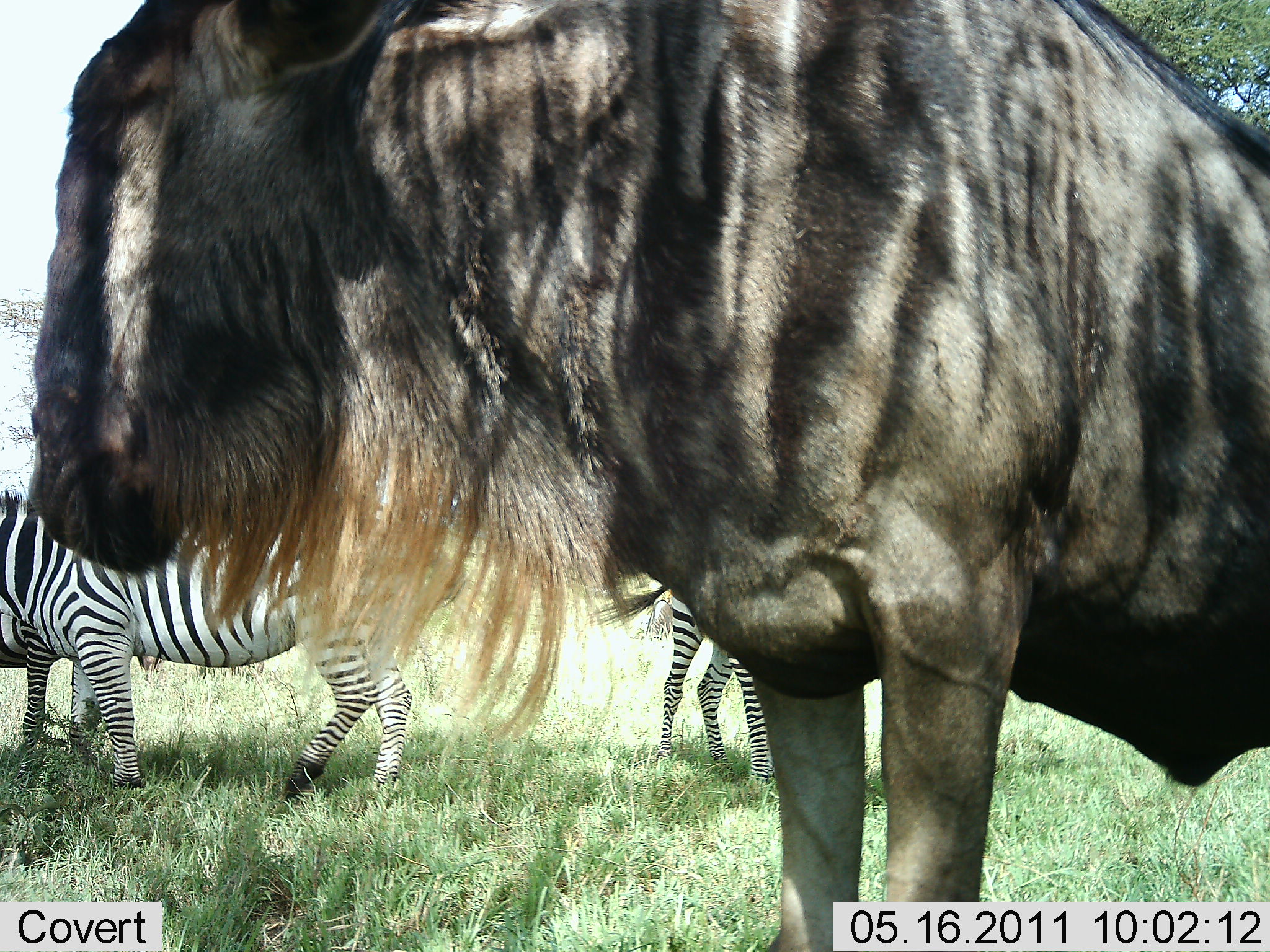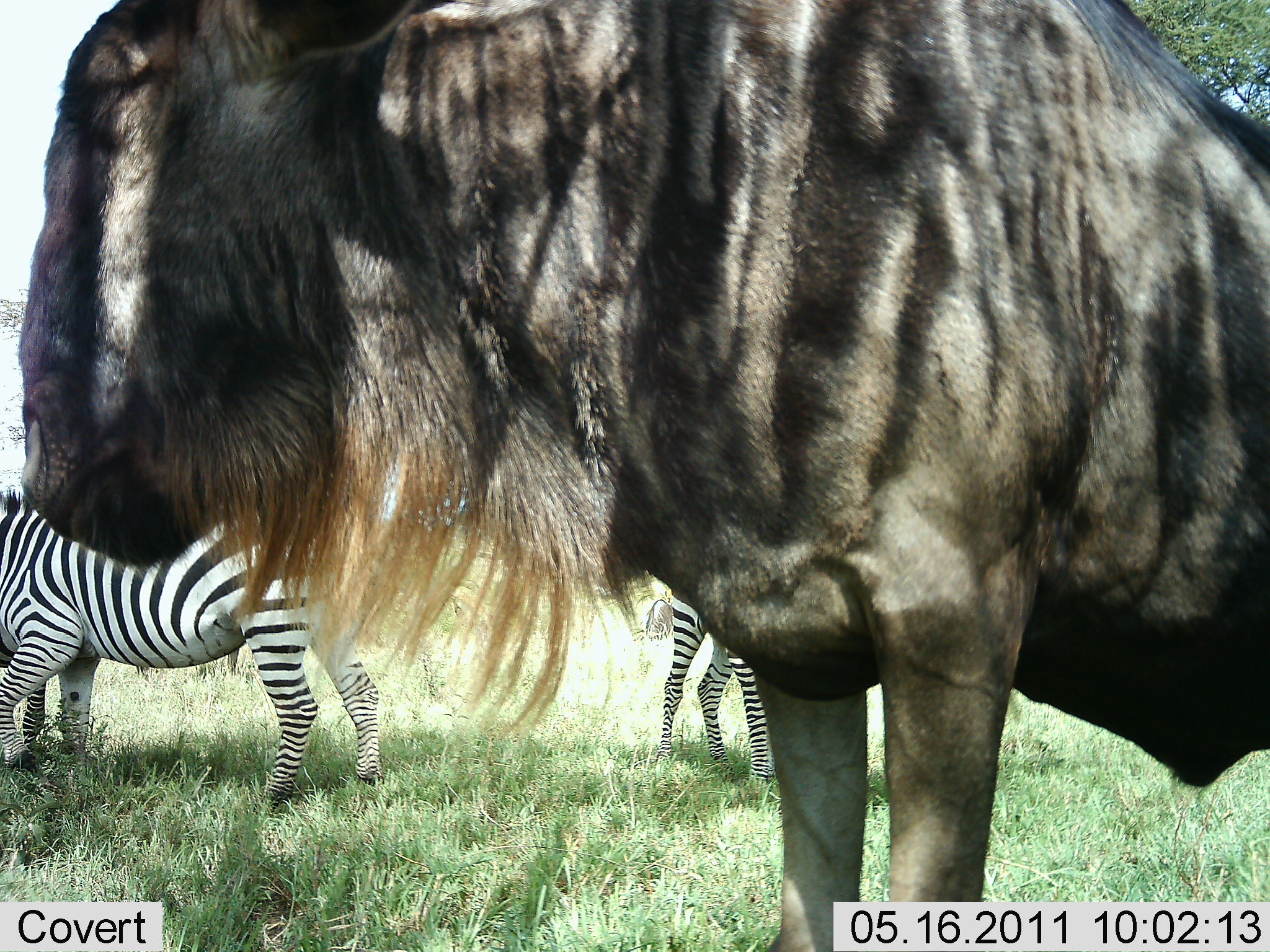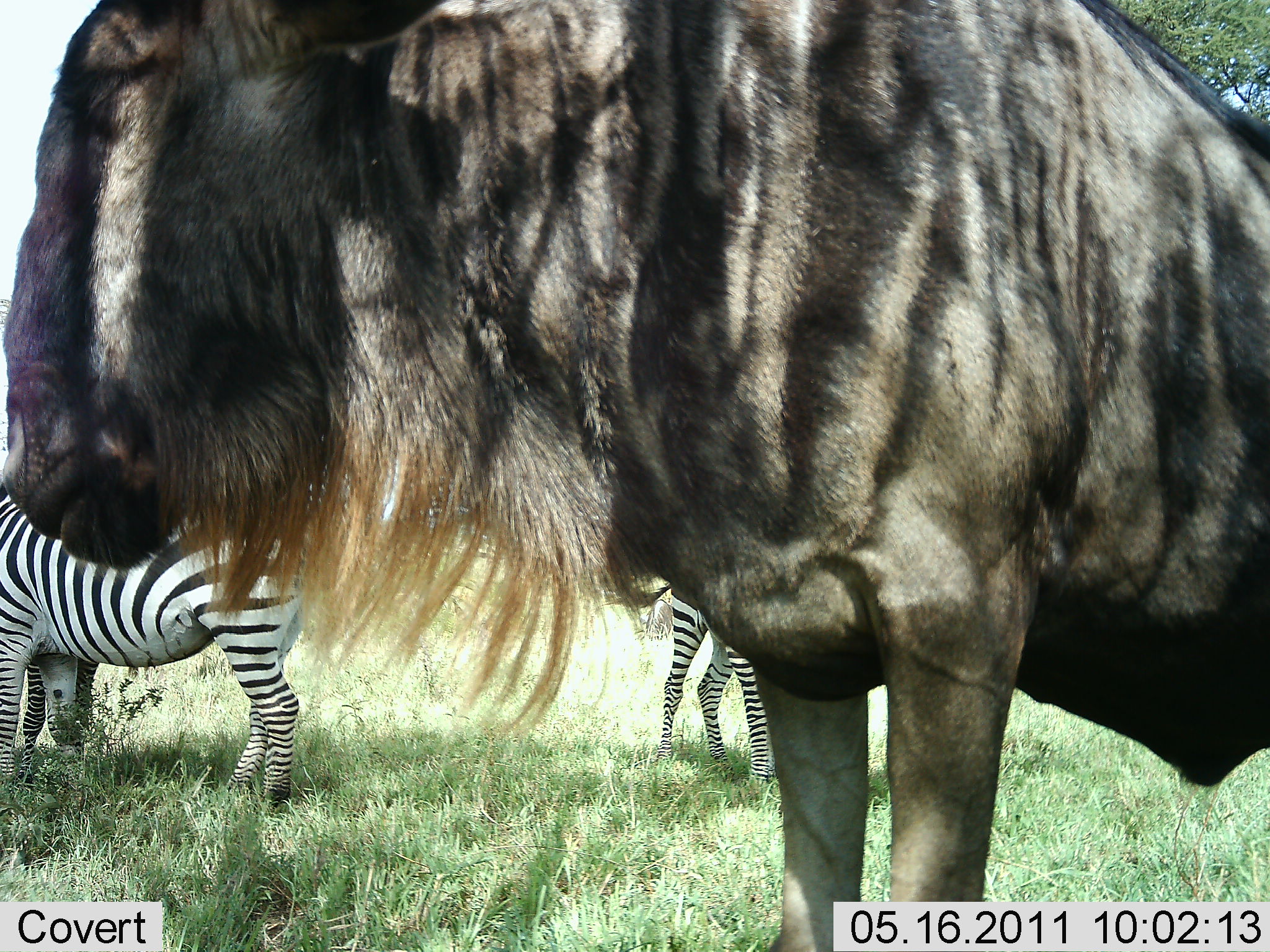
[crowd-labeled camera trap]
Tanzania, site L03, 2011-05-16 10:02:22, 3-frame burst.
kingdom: Animalia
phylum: Chordata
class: Mammalia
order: Artiodactyla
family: Bovidae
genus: Connochaetes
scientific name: Connochaetes taurinus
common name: blue wildebeest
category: wildebeest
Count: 1.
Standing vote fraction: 100%.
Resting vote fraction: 0%.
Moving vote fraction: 8%.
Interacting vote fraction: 0%.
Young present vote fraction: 0%.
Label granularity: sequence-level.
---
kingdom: Animalia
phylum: Chordata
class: Mammalia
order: Perissodactyla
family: Equidae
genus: Equus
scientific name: Equus quagga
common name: plains zebra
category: zebra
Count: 3.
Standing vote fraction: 83%.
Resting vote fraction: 0%.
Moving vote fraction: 25%.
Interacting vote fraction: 0%.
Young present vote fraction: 0%.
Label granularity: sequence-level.